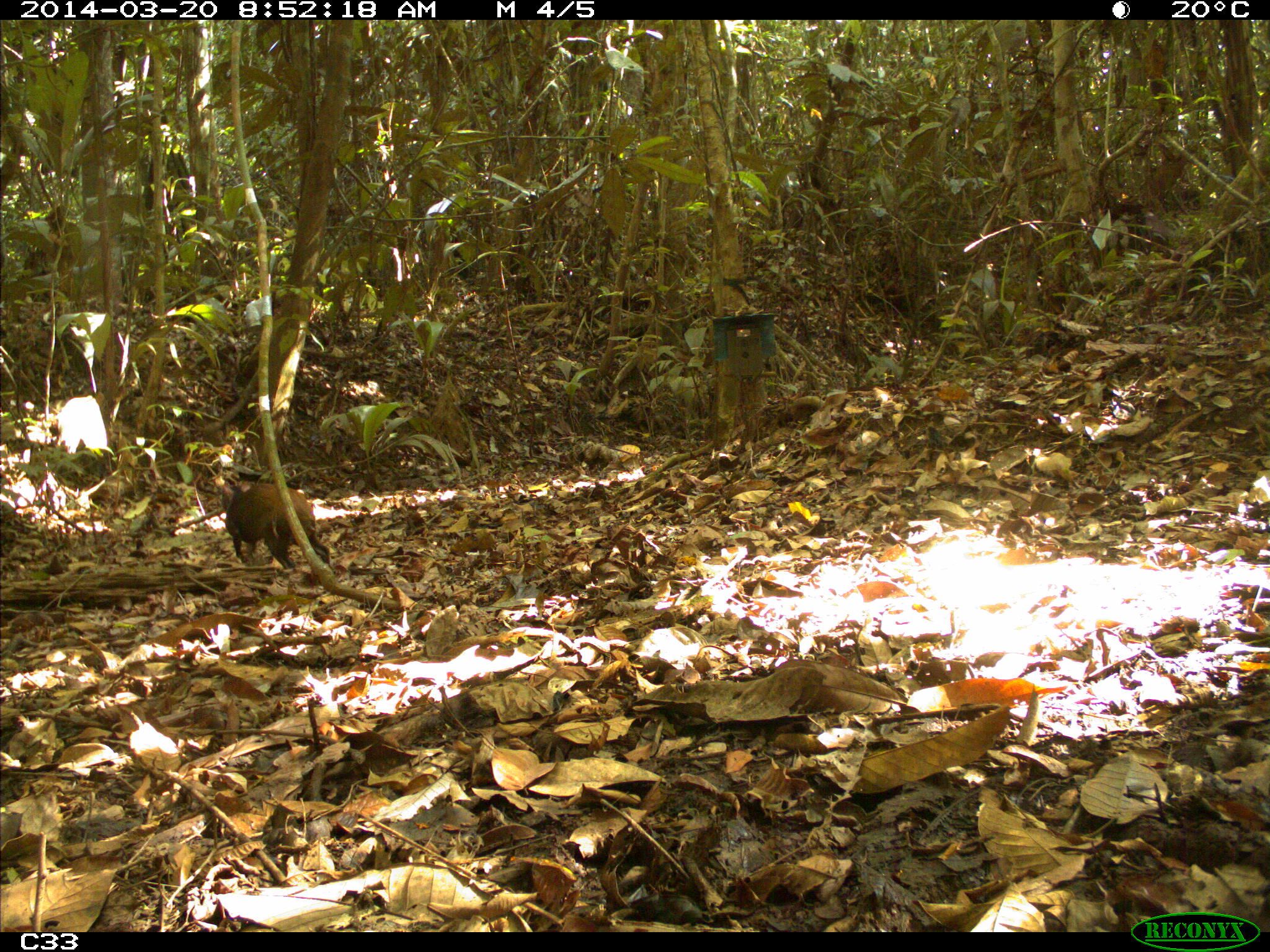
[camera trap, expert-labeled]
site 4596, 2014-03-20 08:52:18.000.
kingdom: Animalia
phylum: Chordata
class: Mammalia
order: Rodentia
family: Dasyproctidae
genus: Dasyprocta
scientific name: Dasyprocta leporina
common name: red-rumped agouti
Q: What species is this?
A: Dasyprocta leporina (red-rumped agouti).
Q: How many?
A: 1.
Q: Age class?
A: Adult.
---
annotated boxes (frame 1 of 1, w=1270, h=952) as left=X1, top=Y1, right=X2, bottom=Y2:
dasyprocta leporina: left=222, top=482, right=329, bottom=569